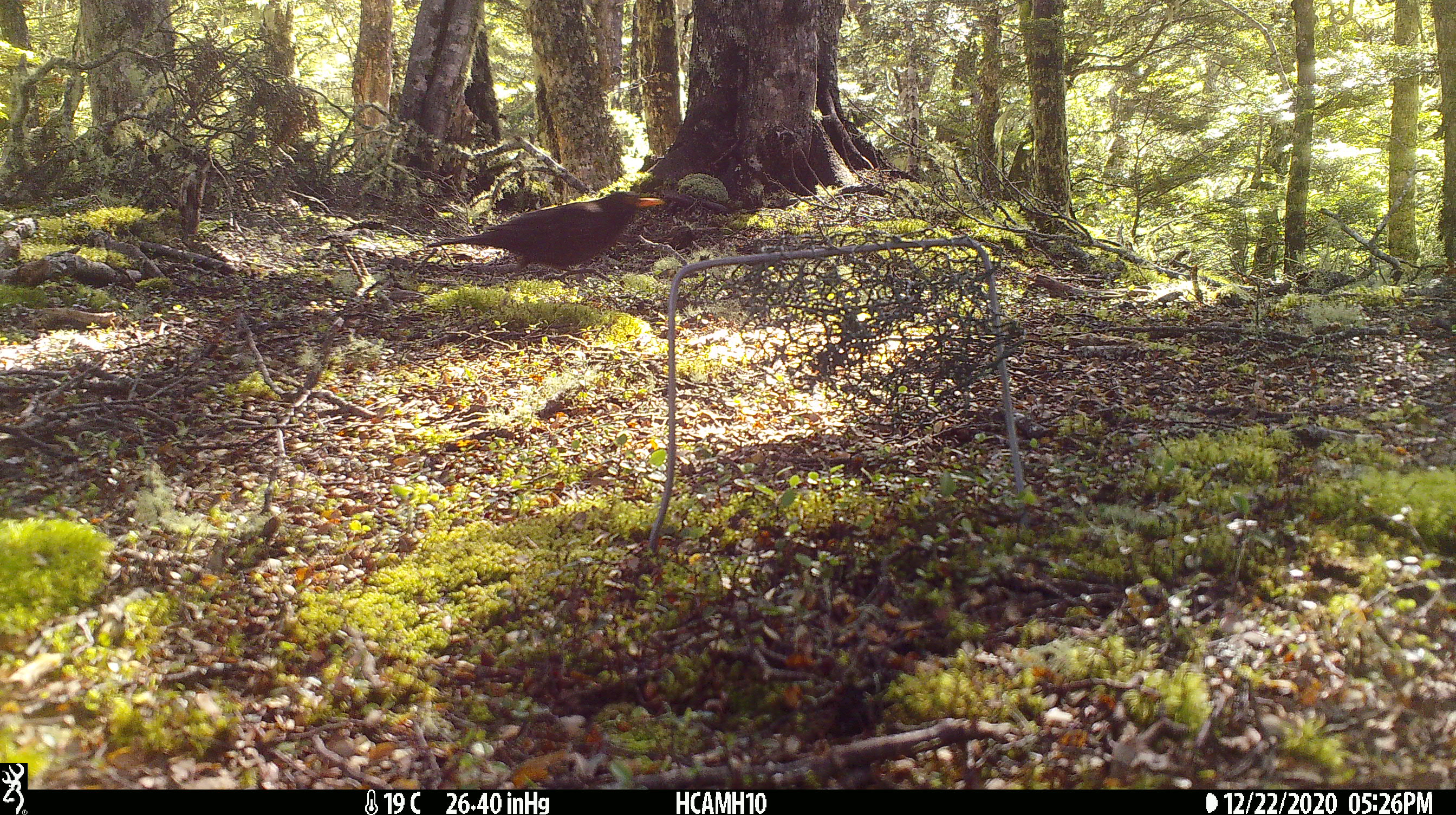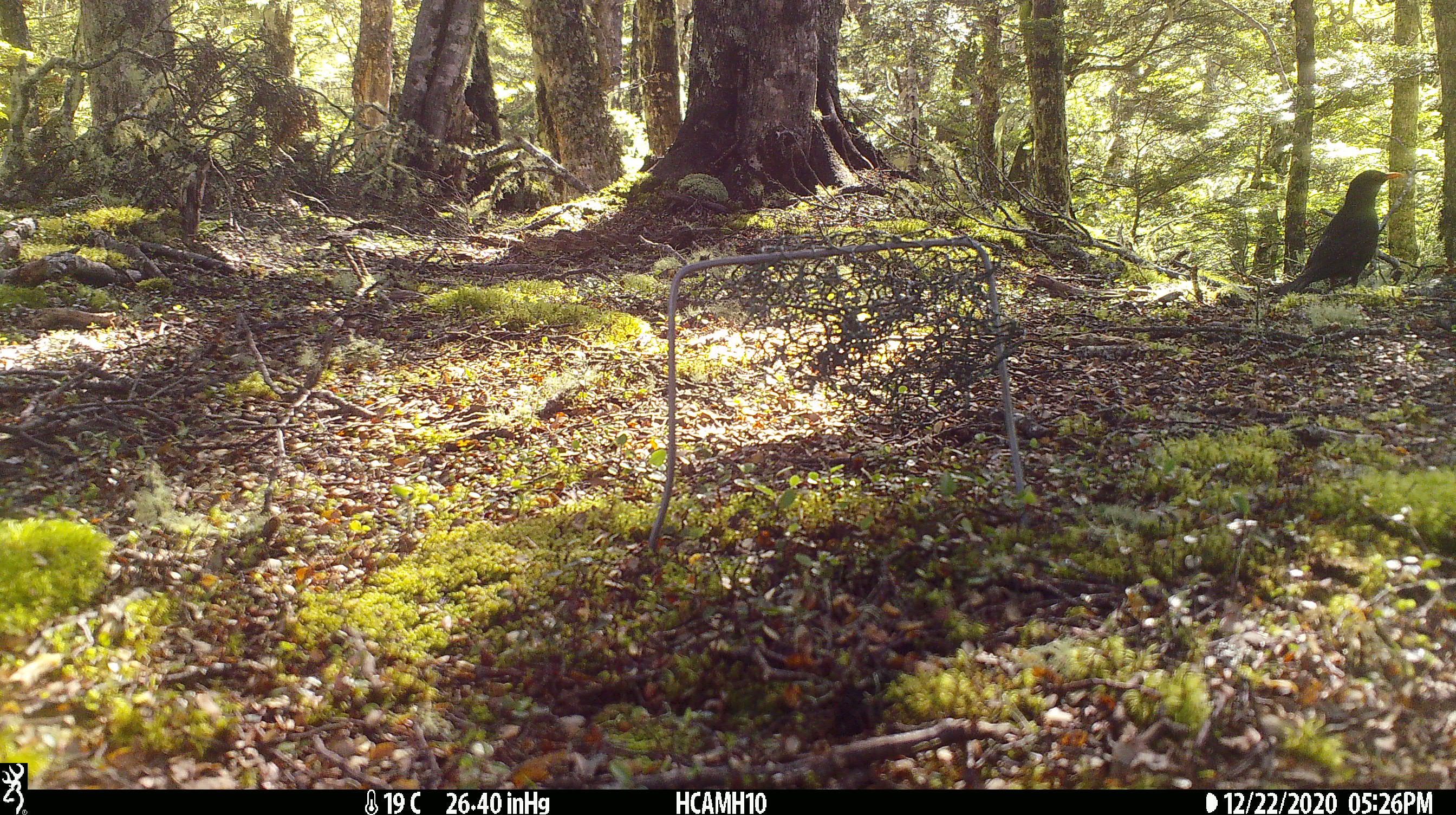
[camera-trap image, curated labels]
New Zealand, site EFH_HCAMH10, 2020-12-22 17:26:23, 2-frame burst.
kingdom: Animalia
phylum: Chordata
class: Aves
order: Passeriformes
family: Turdidae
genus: Turdus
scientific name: Turdus merula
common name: eurasian blackbird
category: blackbird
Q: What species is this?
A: Blackbird (eurasian blackbird) (Turdus merula).